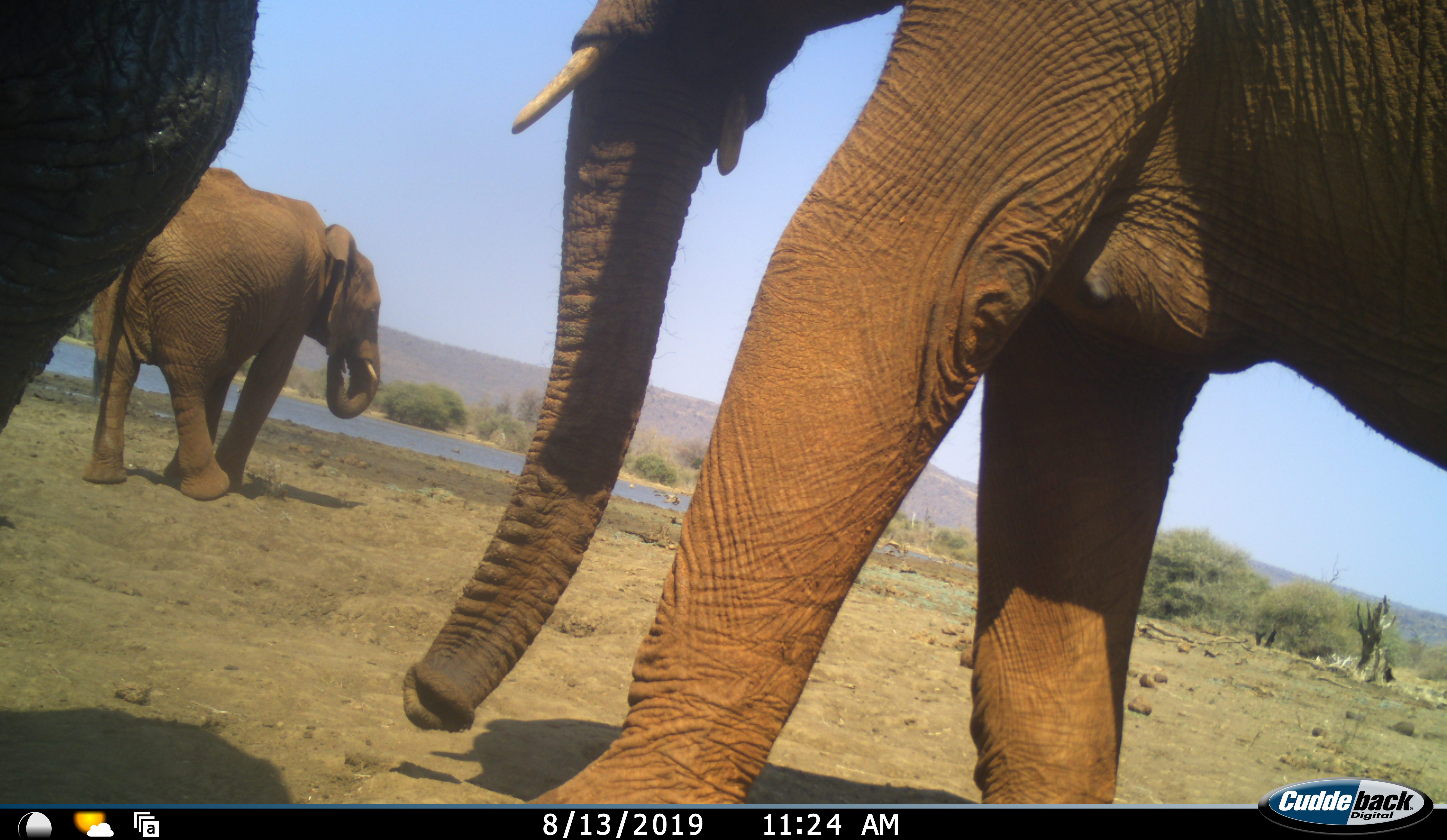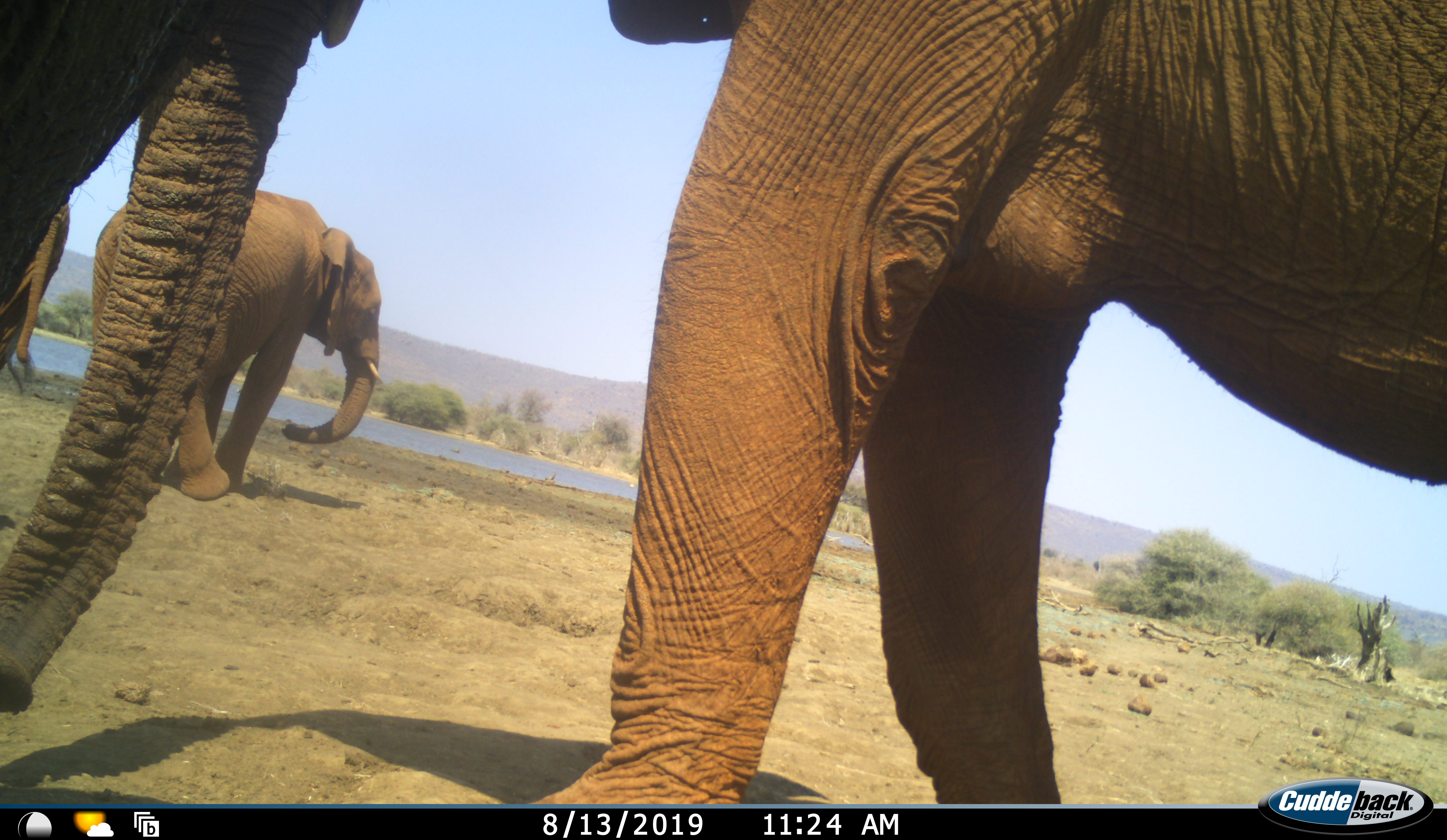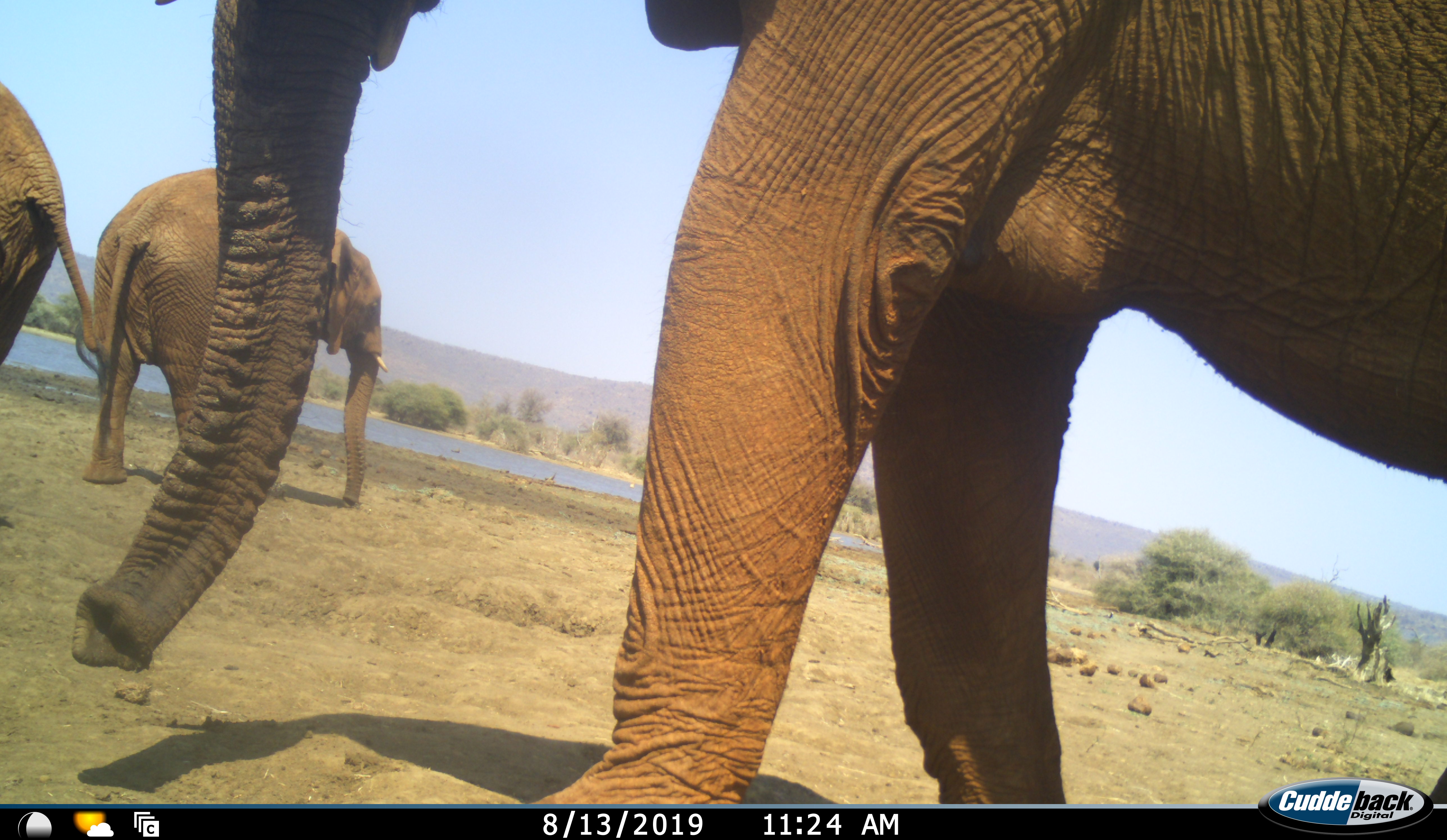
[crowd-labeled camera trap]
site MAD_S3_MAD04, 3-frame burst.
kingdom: Animalia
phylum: Chordata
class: Mammalia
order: Proboscidea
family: Elephantidae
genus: Loxodonta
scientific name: Loxodonta africana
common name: african bush elephant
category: elephant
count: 4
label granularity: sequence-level